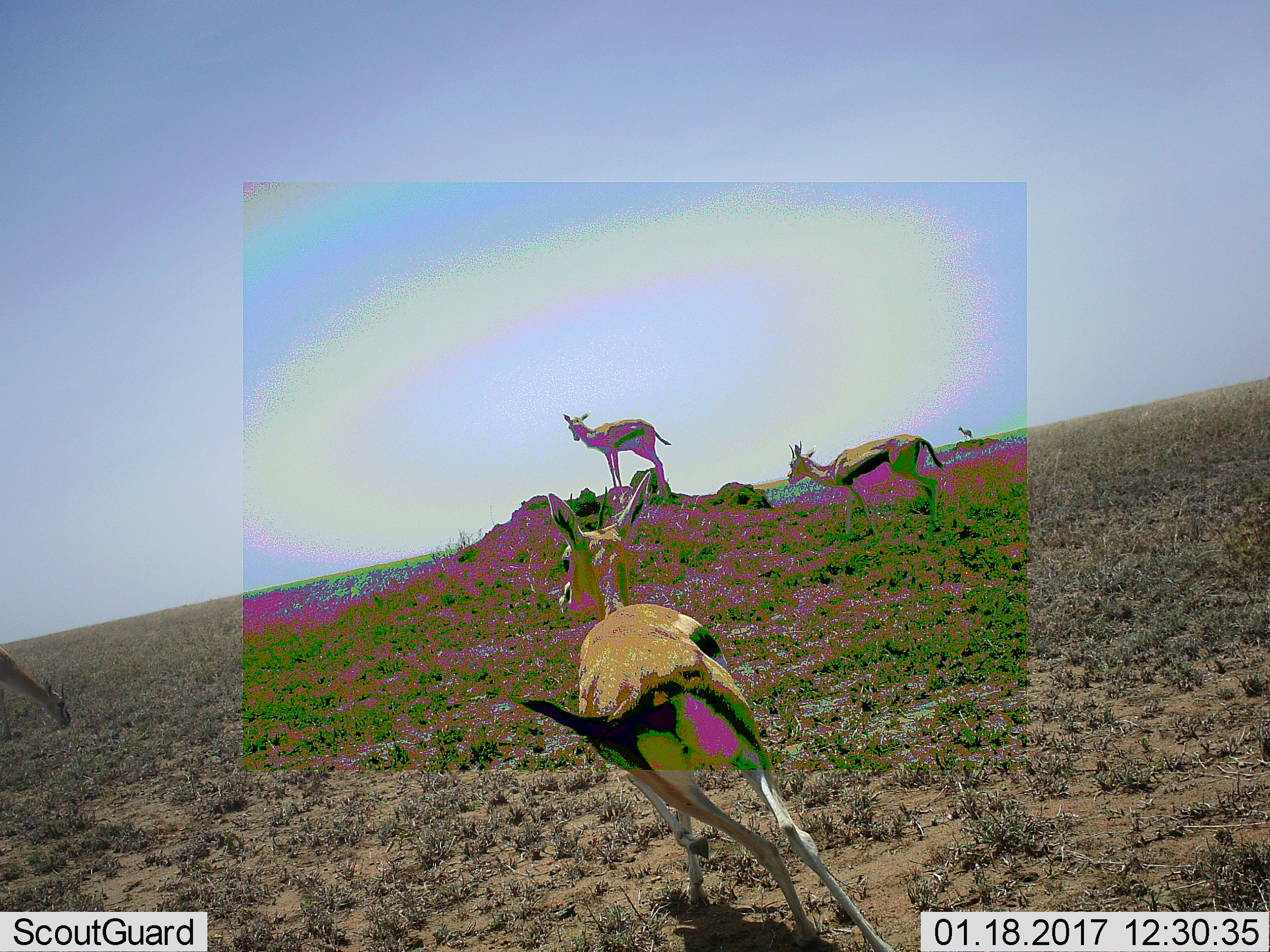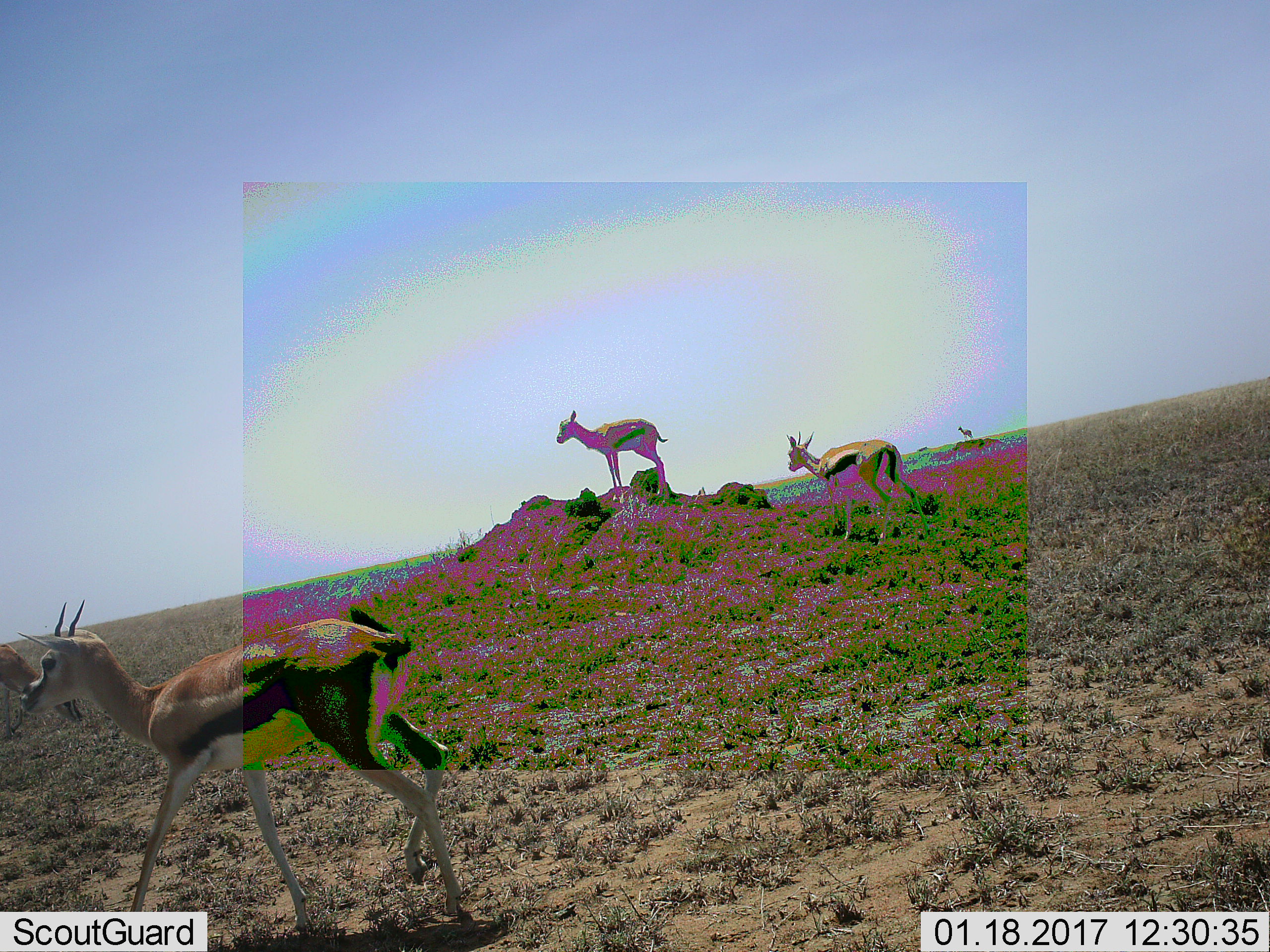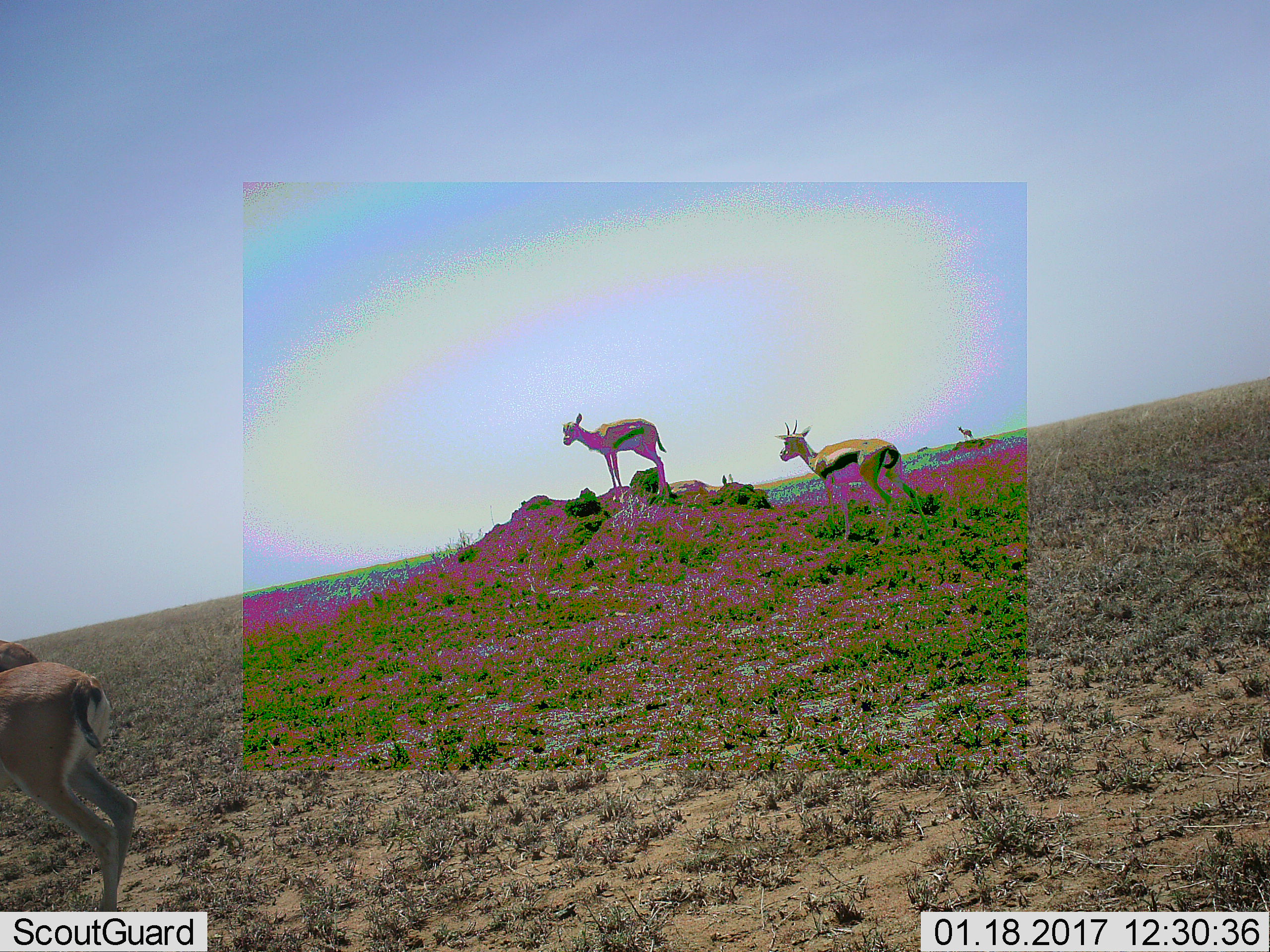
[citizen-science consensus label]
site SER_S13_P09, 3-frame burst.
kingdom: Animalia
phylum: Chordata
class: Mammalia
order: Artiodactyla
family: Bovidae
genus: Eudorcas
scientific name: Eudorcas thomsonii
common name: thomson's gazelle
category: gazellethomsons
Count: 5.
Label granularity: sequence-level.